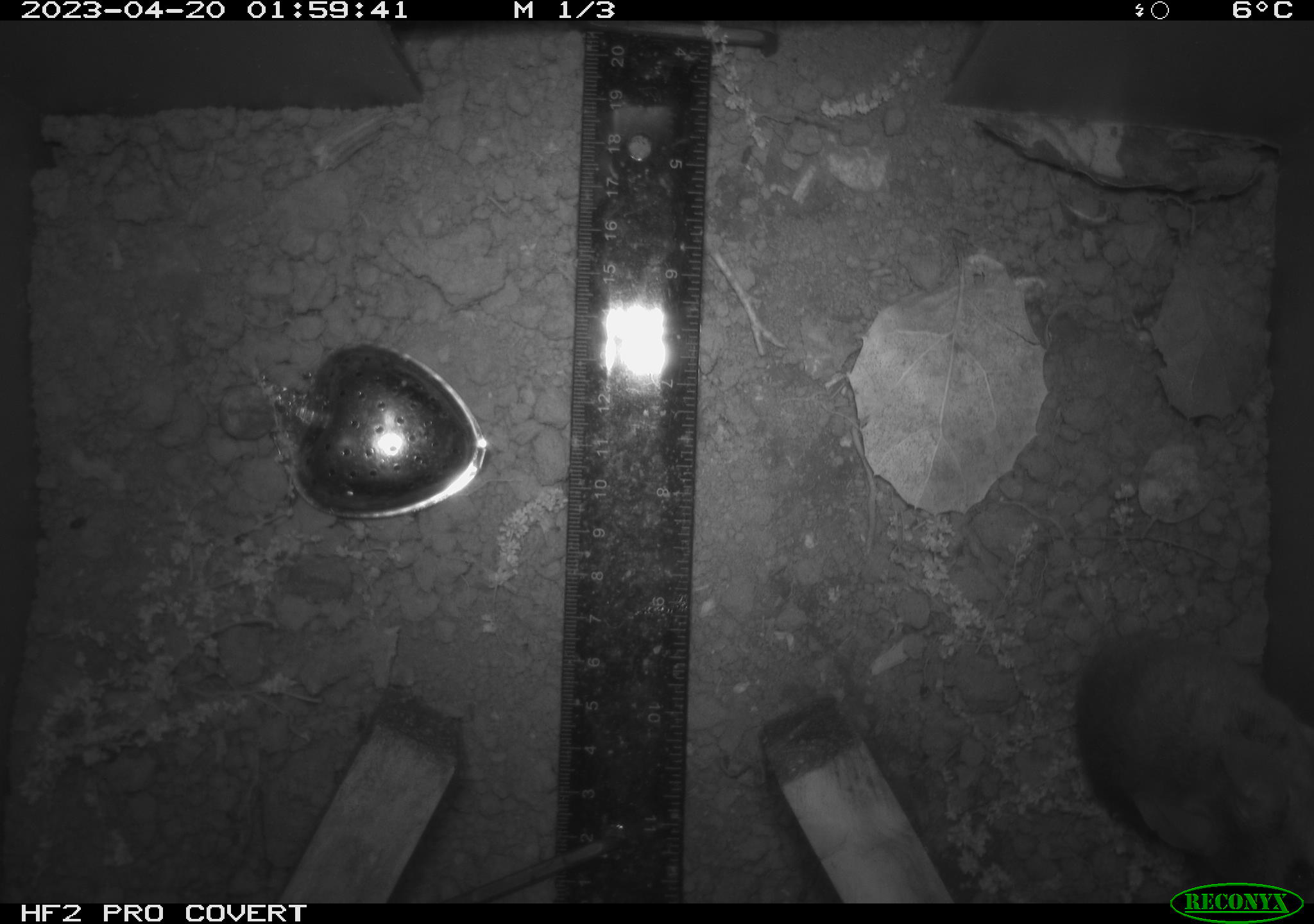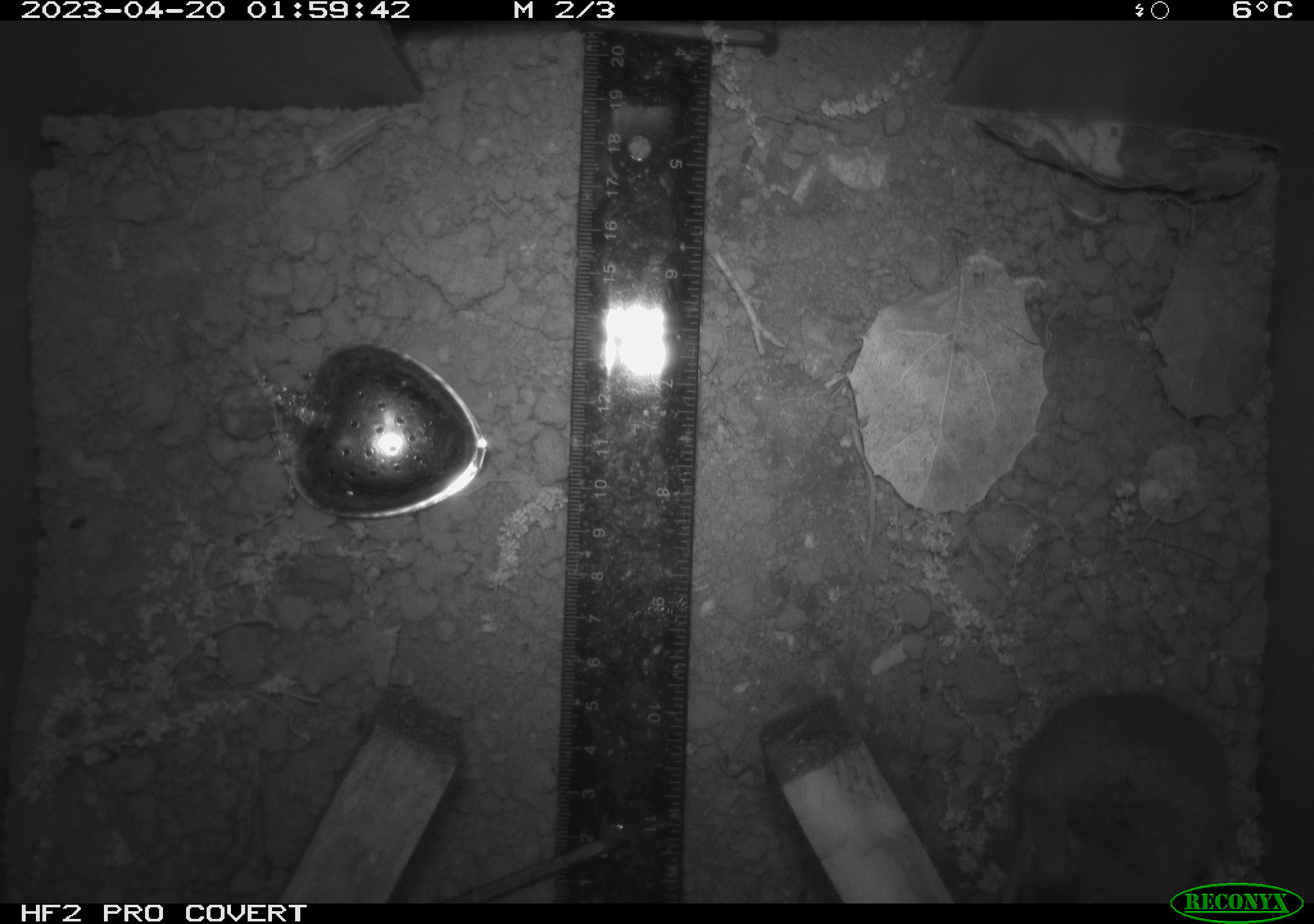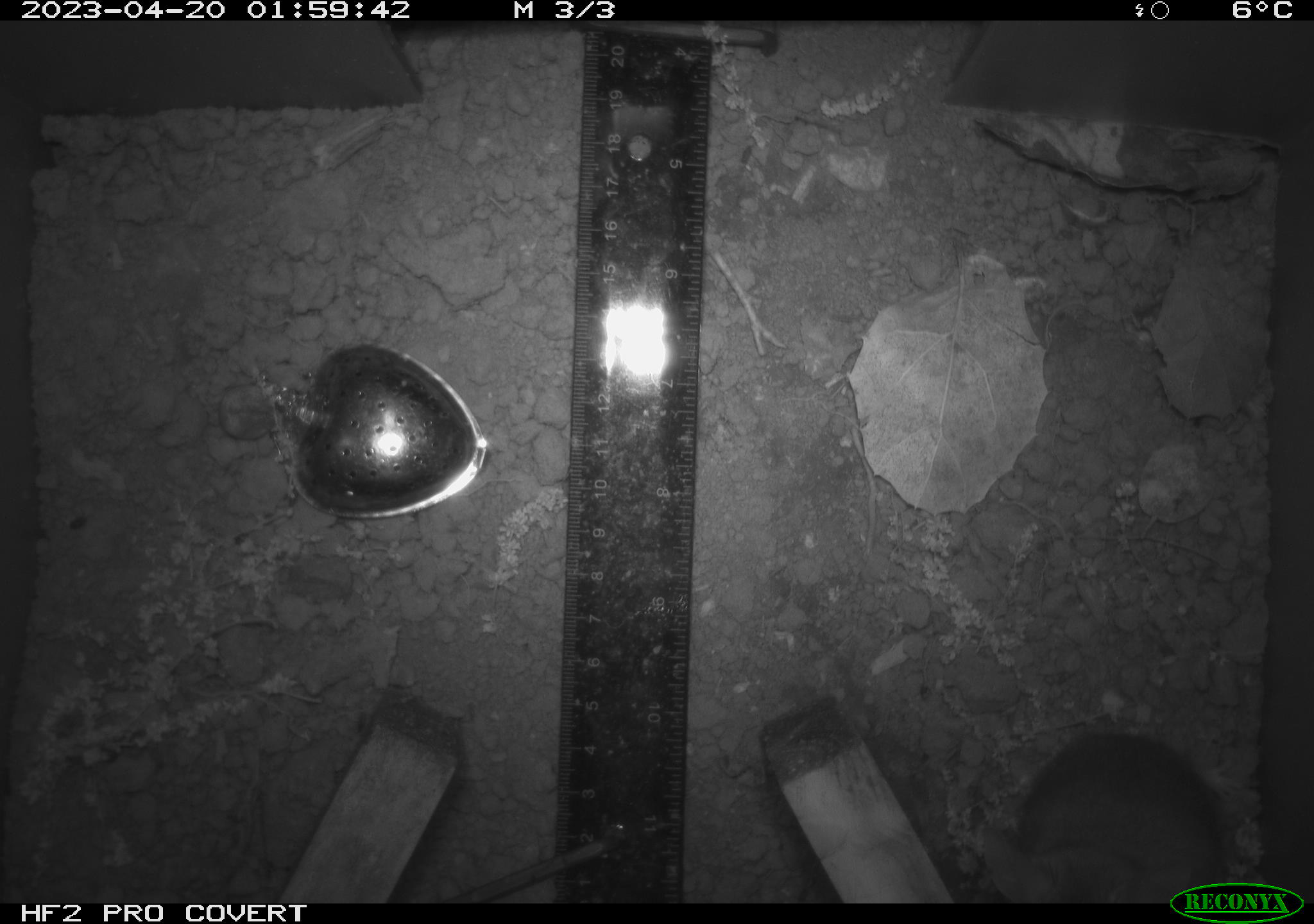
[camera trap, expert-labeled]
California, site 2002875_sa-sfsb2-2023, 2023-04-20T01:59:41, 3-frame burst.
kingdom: Animalia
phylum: Chordata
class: Mammalia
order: Rodentia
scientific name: Rodentia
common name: mouse species